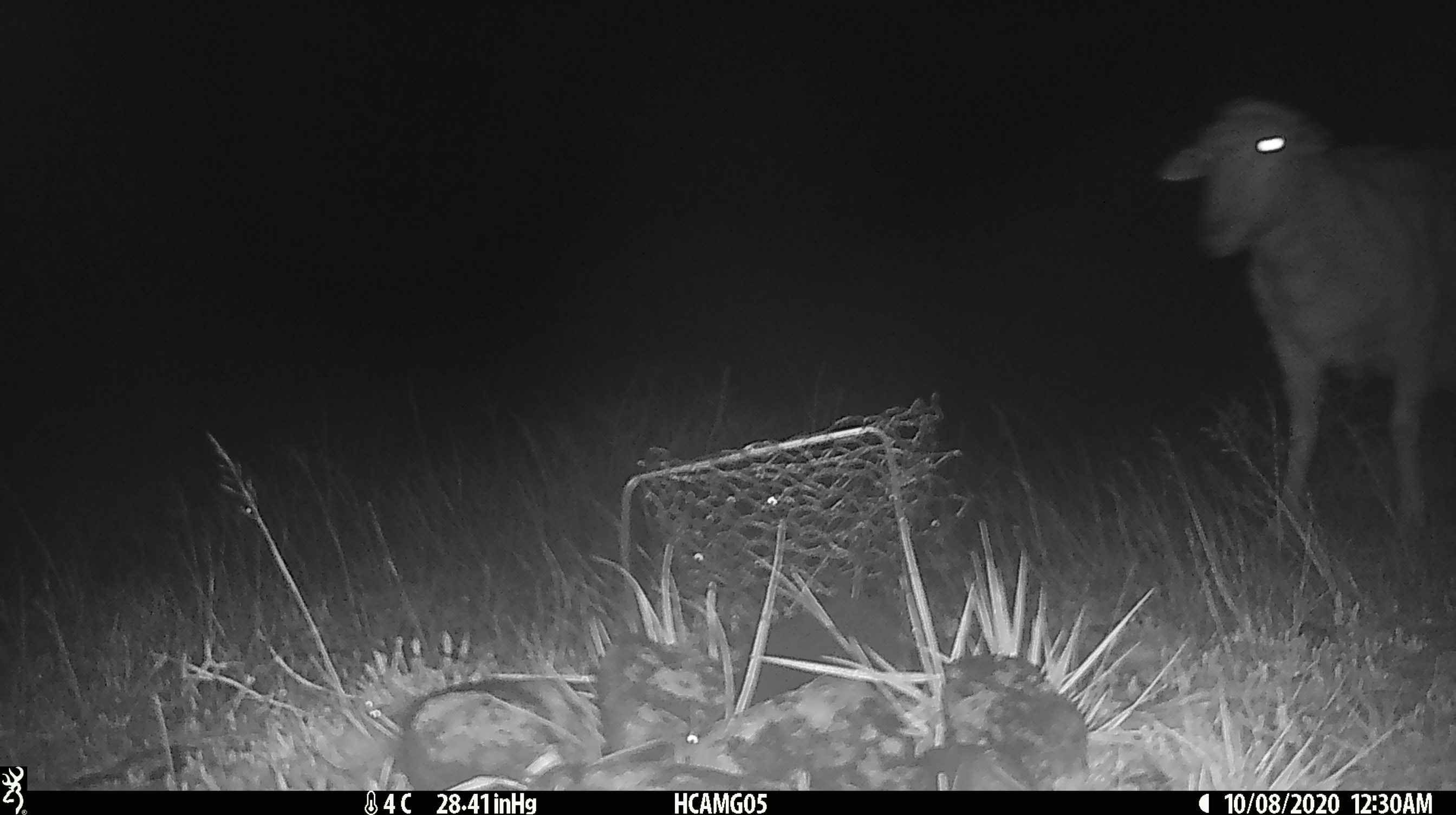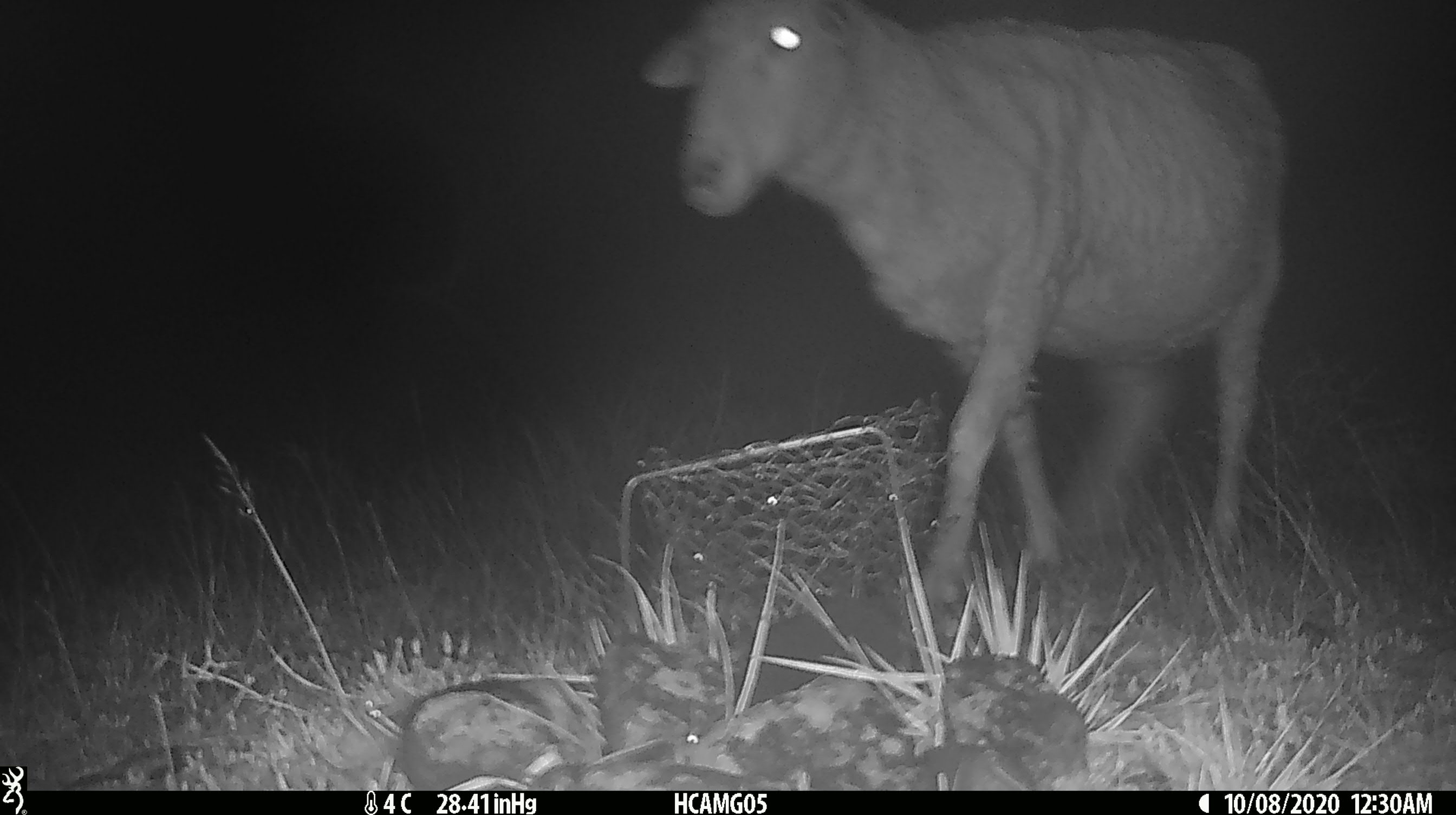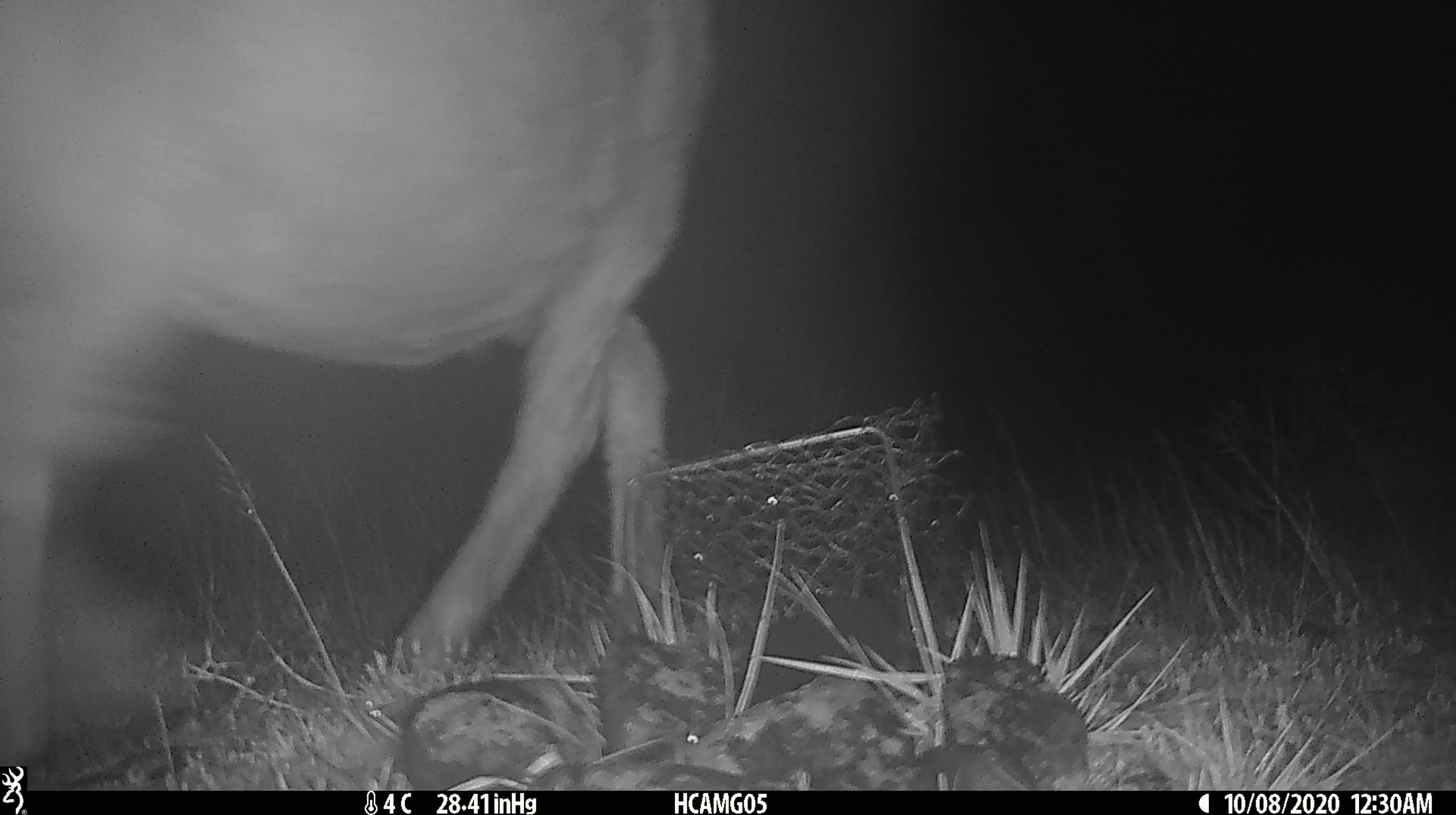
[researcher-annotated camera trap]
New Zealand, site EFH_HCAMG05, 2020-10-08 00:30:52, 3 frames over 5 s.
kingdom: Animalia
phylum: Chordata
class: Mammalia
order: Artiodactyla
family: Bovidae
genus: Ovis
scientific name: Ovis aries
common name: domestic sheep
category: sheep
Sheep (domestic sheep) (Ovis aries).